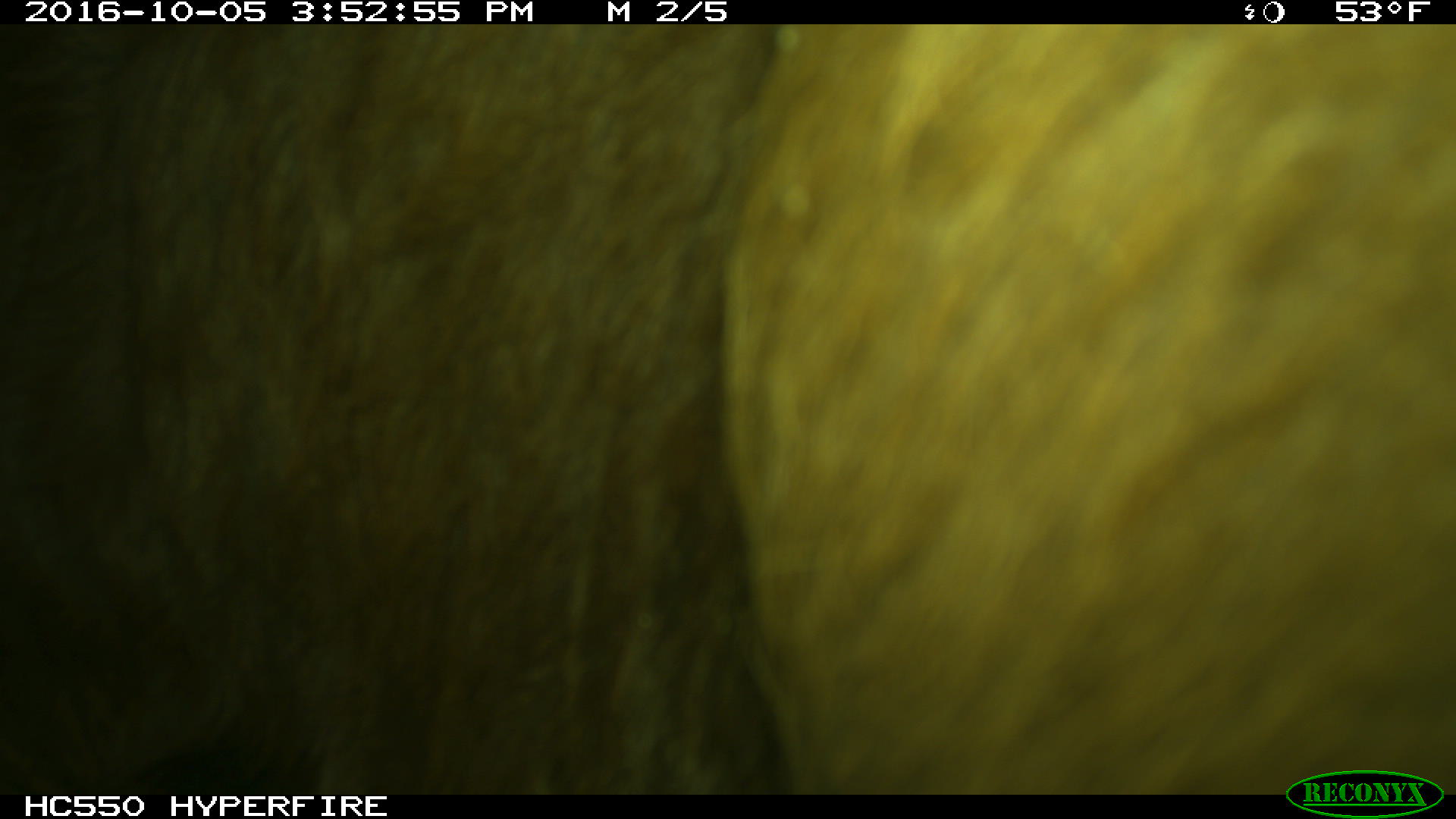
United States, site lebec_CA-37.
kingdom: Animalia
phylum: Chordata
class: Mammalia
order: Artiodactyla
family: Bovidae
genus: Bos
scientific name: Bos taurus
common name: domestic cow